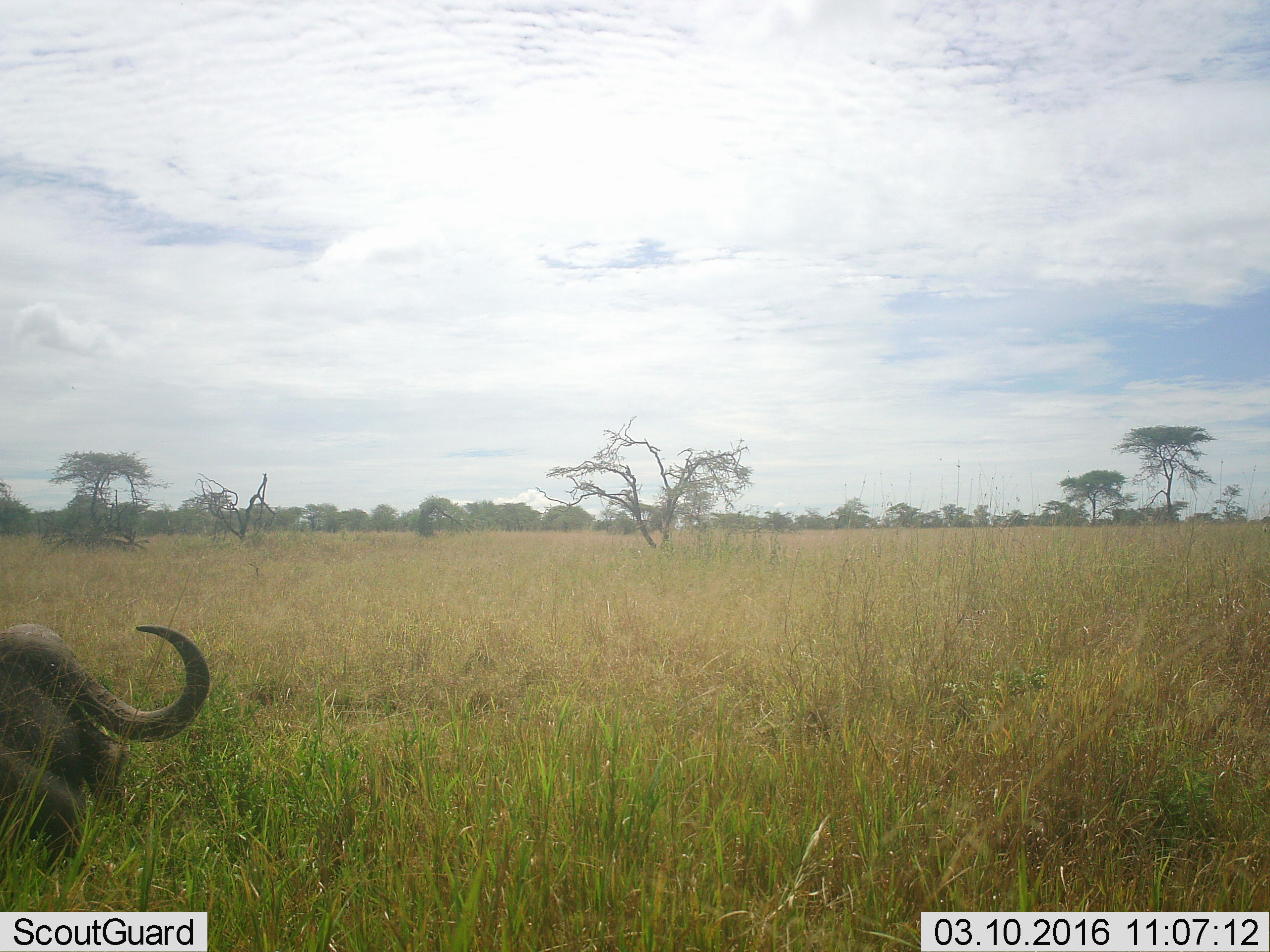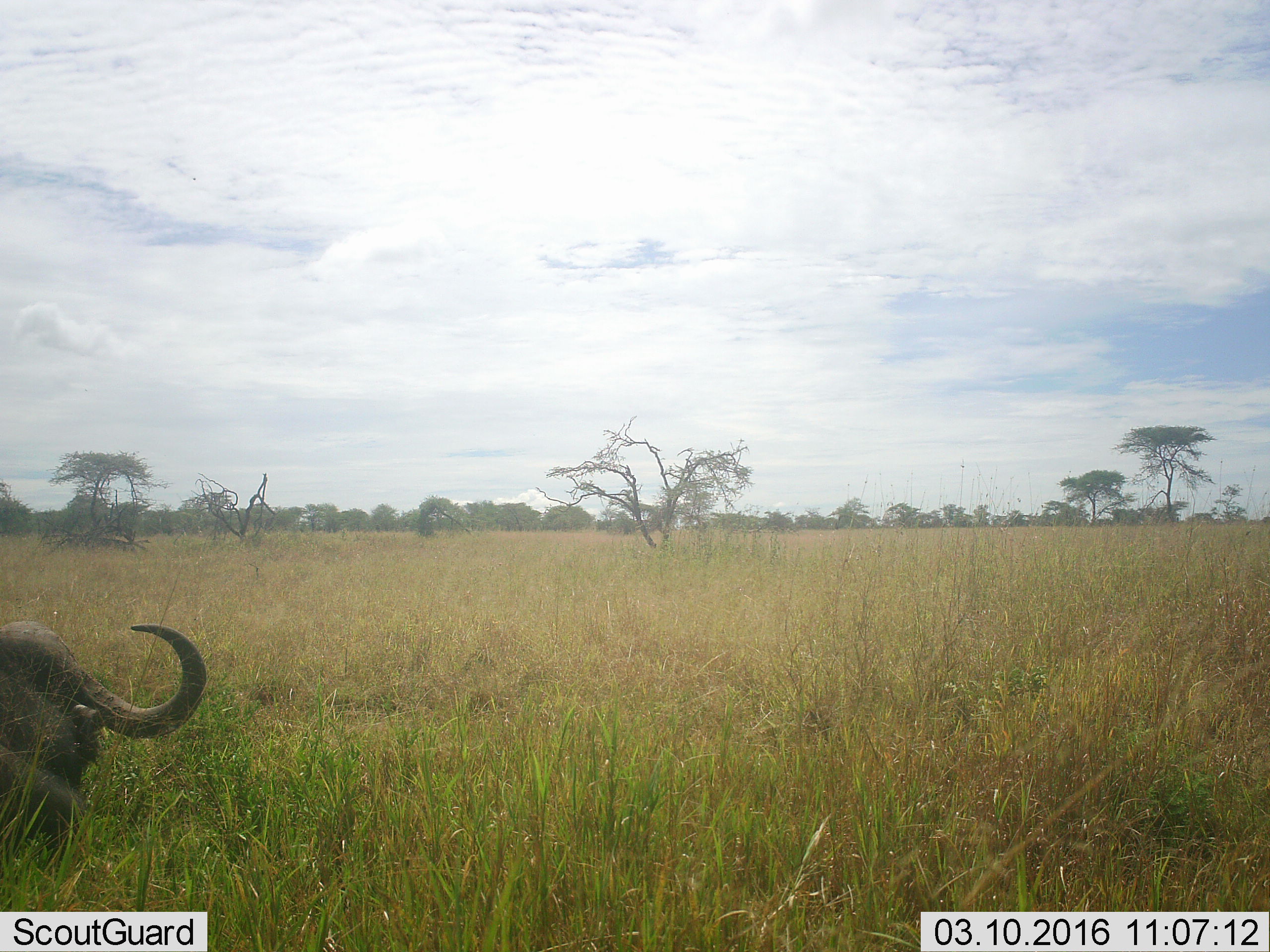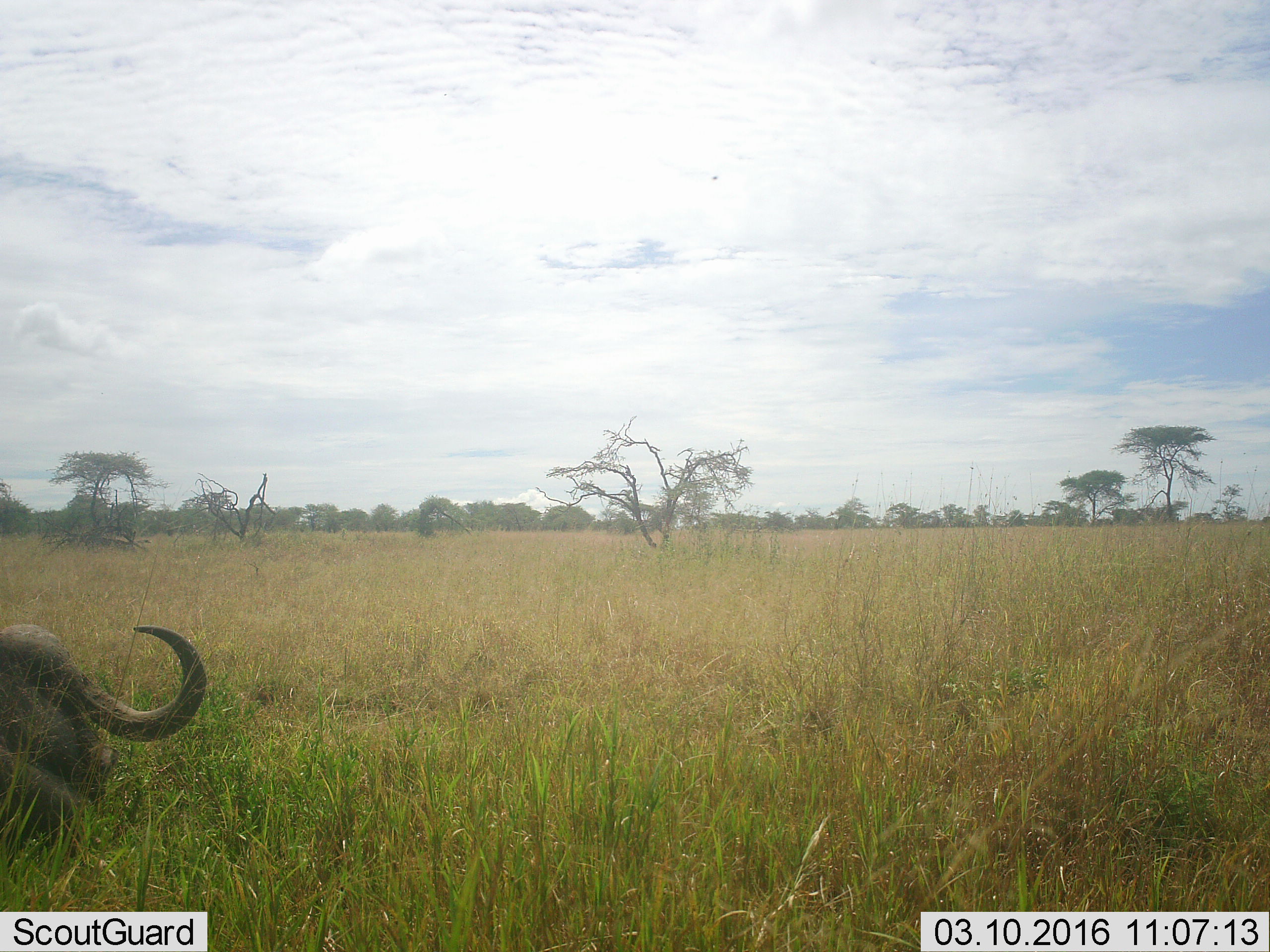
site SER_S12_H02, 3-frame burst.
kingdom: Animalia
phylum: Chordata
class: Mammalia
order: Artiodactyla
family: Bovidae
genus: Syncerus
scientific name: Syncerus caffer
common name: african buffalo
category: buffalo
Buffalo (african buffalo) (Syncerus caffer), count 1. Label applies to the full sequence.